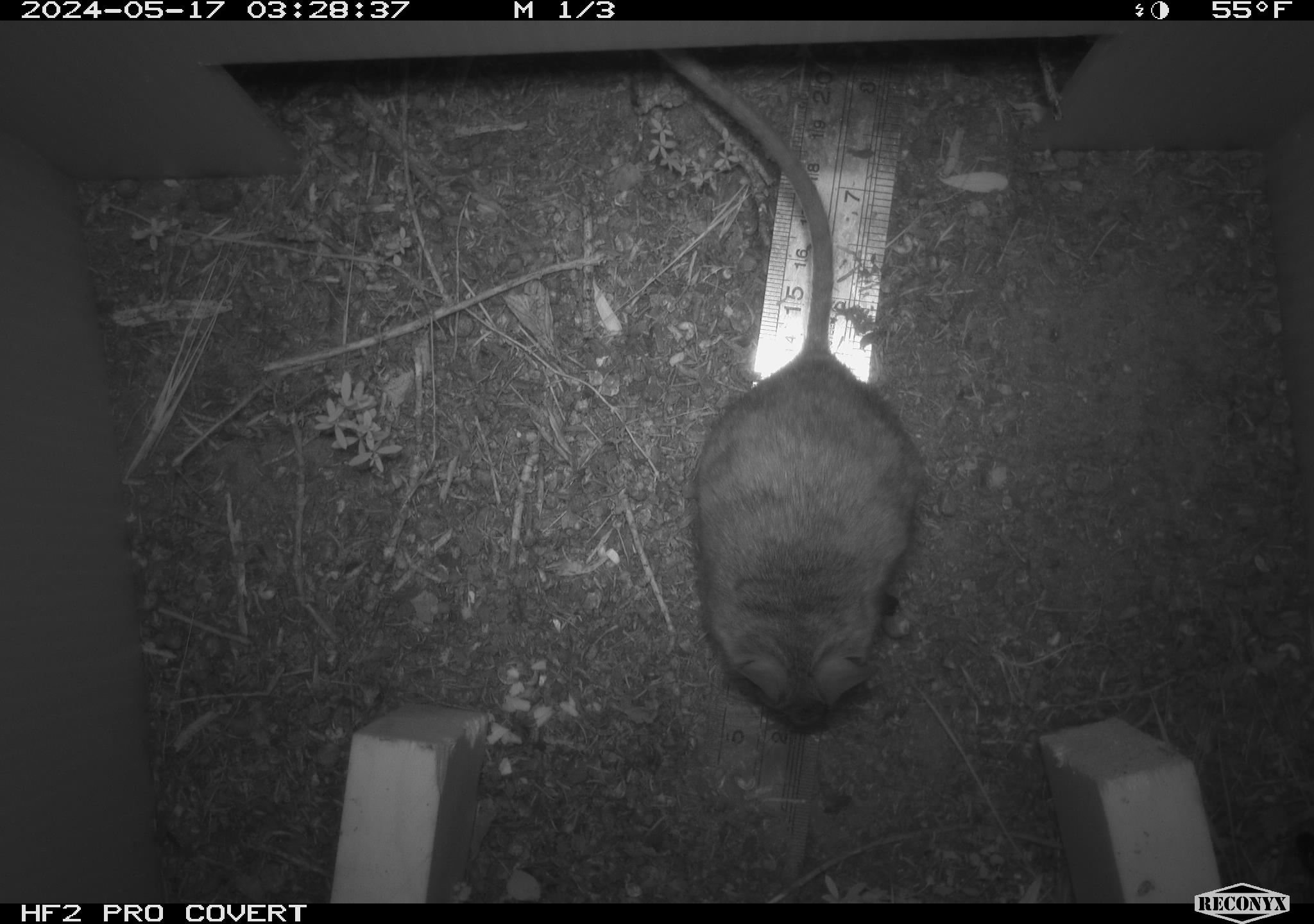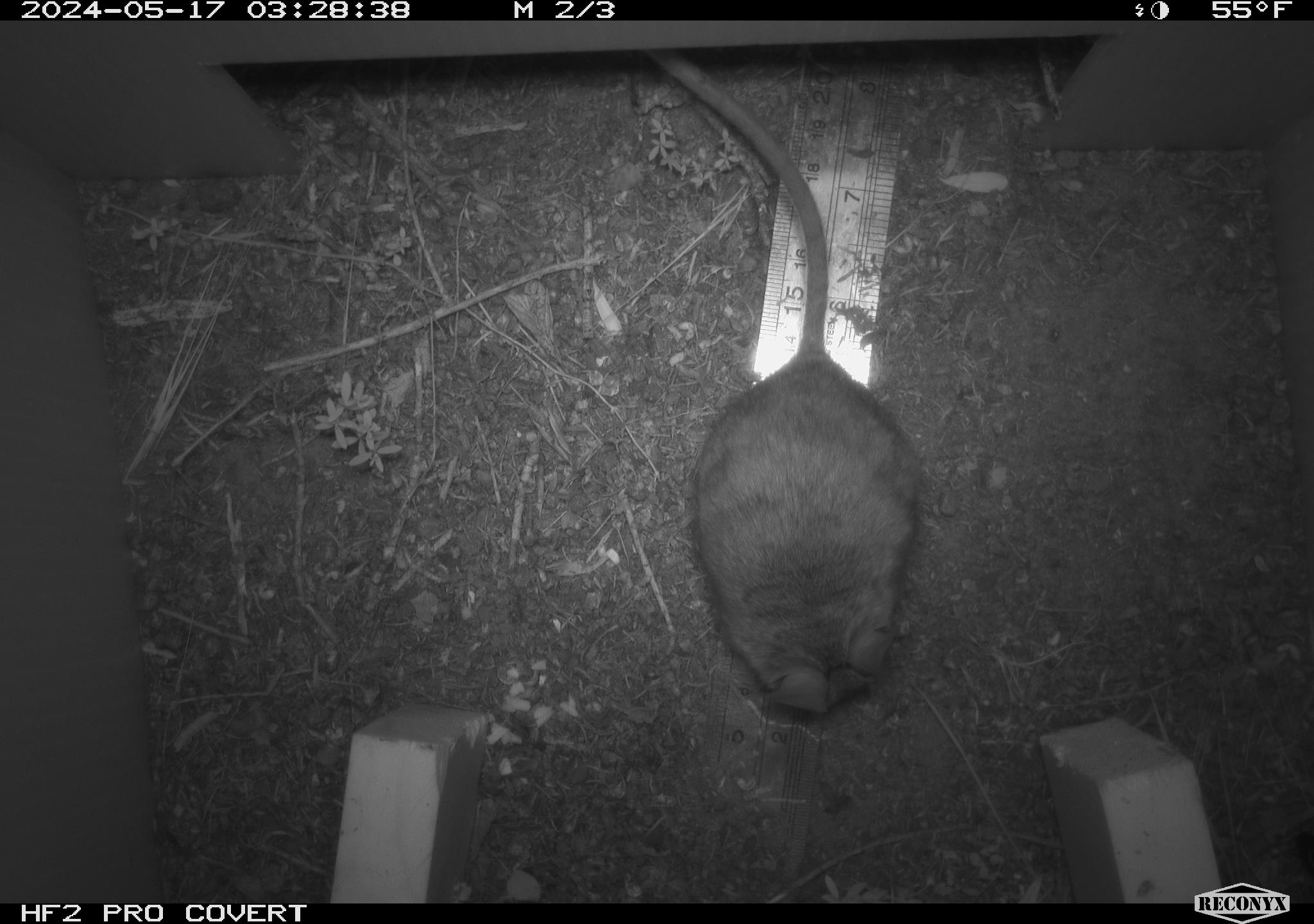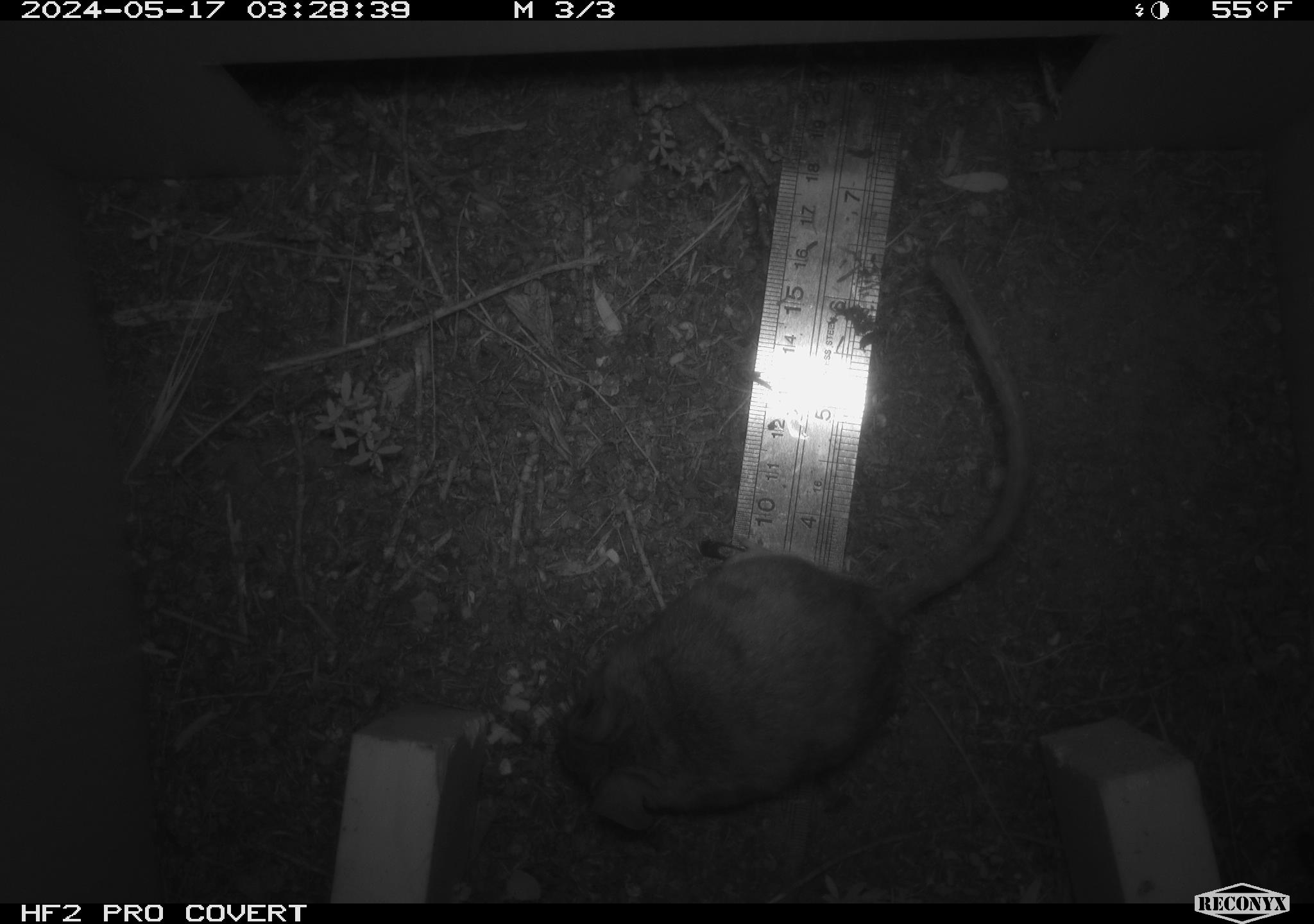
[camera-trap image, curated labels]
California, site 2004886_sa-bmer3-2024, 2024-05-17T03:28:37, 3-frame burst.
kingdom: Animalia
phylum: Chordata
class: Mammalia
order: Rodentia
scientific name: Rodentia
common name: mouse species